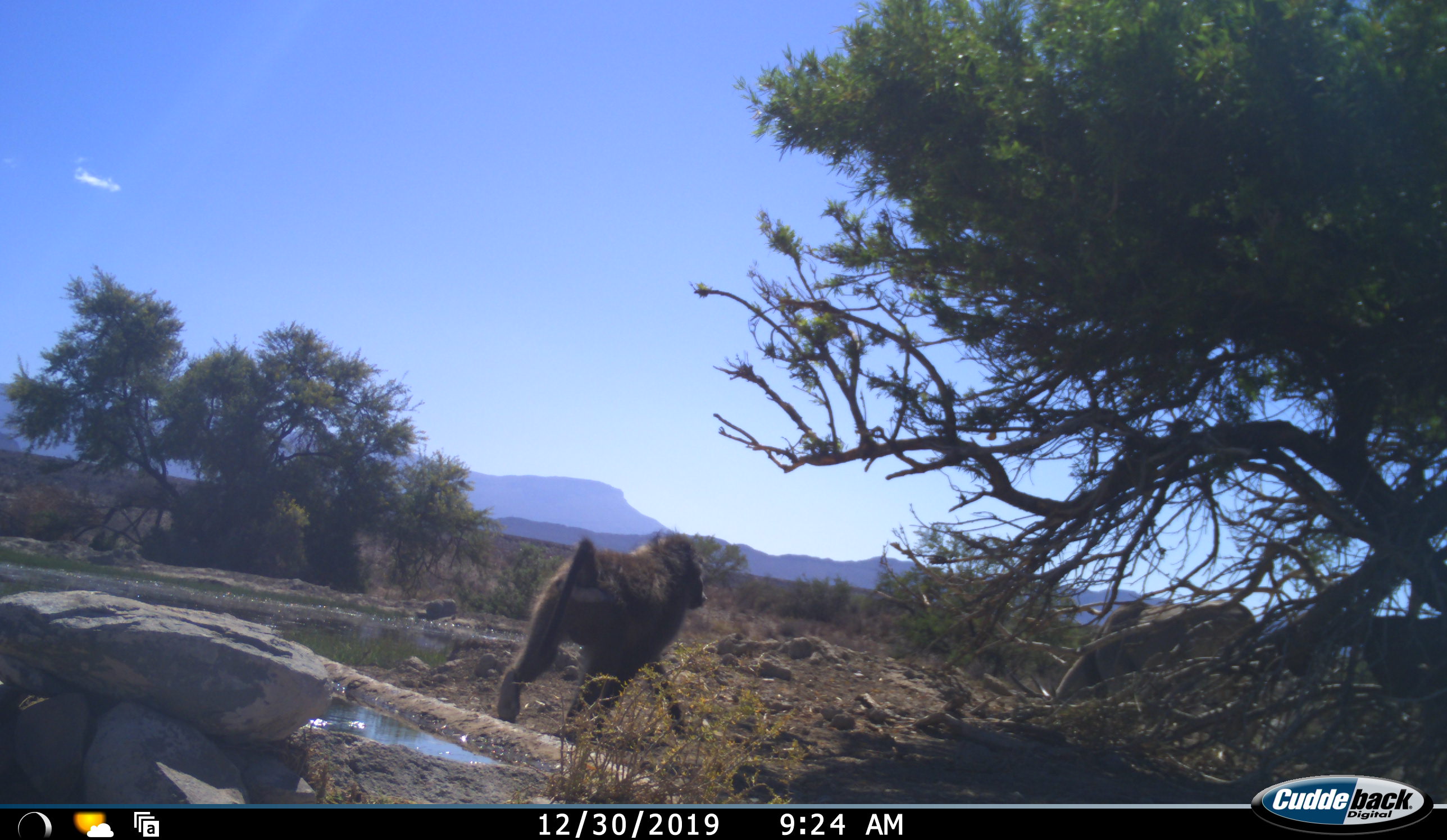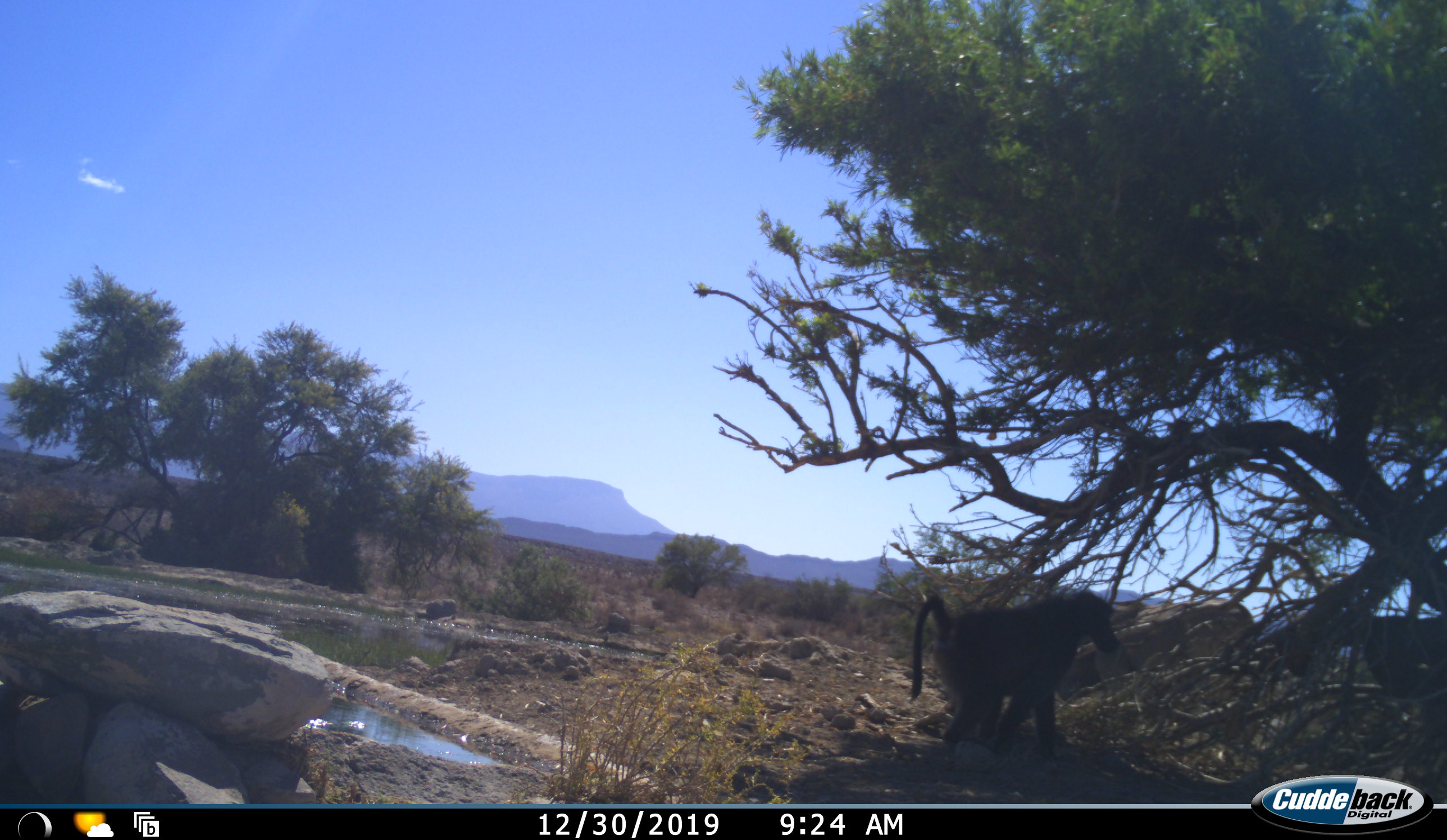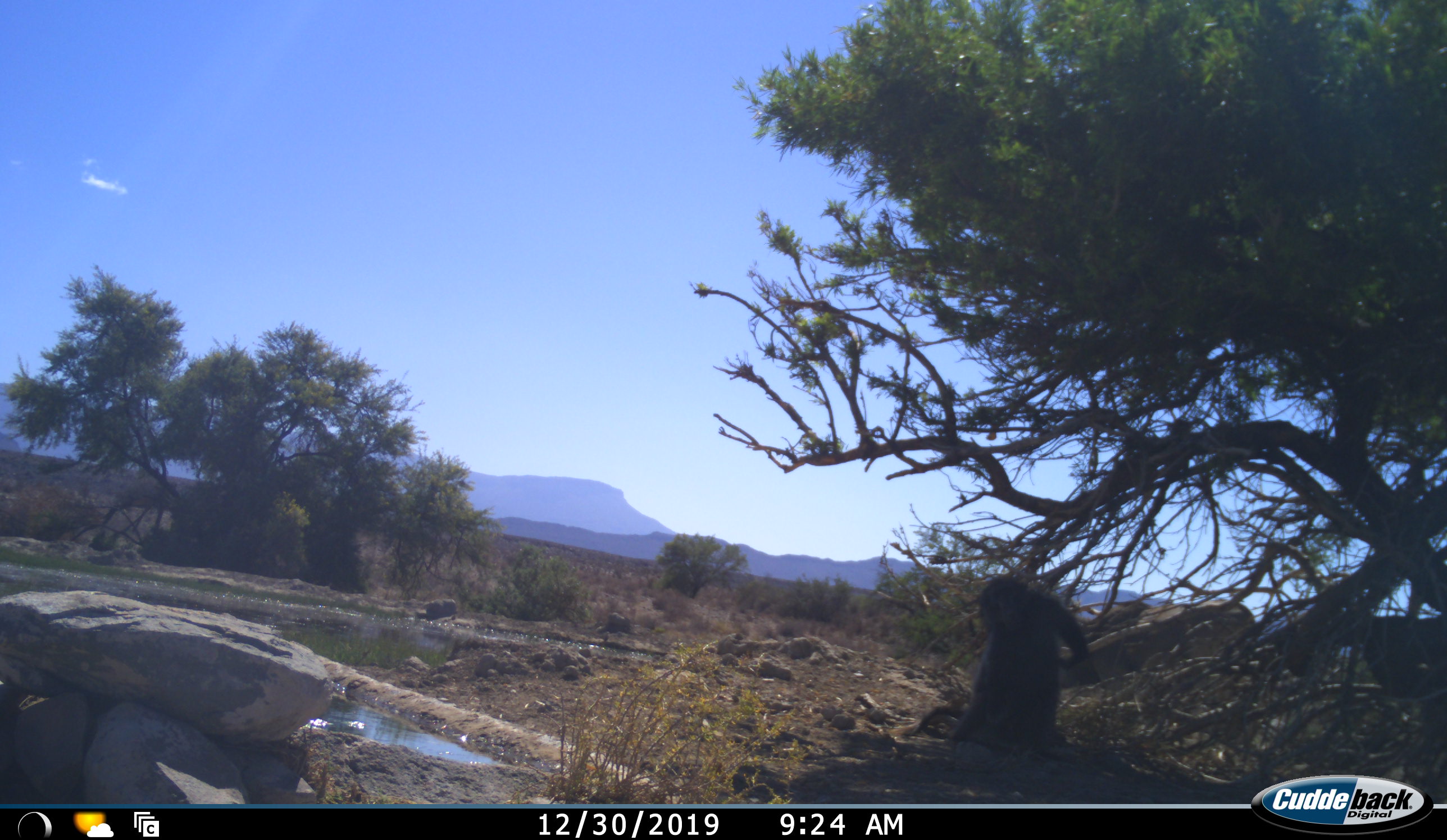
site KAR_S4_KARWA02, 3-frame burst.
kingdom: Animalia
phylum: Chordata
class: Mammalia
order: Primates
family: Cercopithecidae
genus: Papio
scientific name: Papio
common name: baboon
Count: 1.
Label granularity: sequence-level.